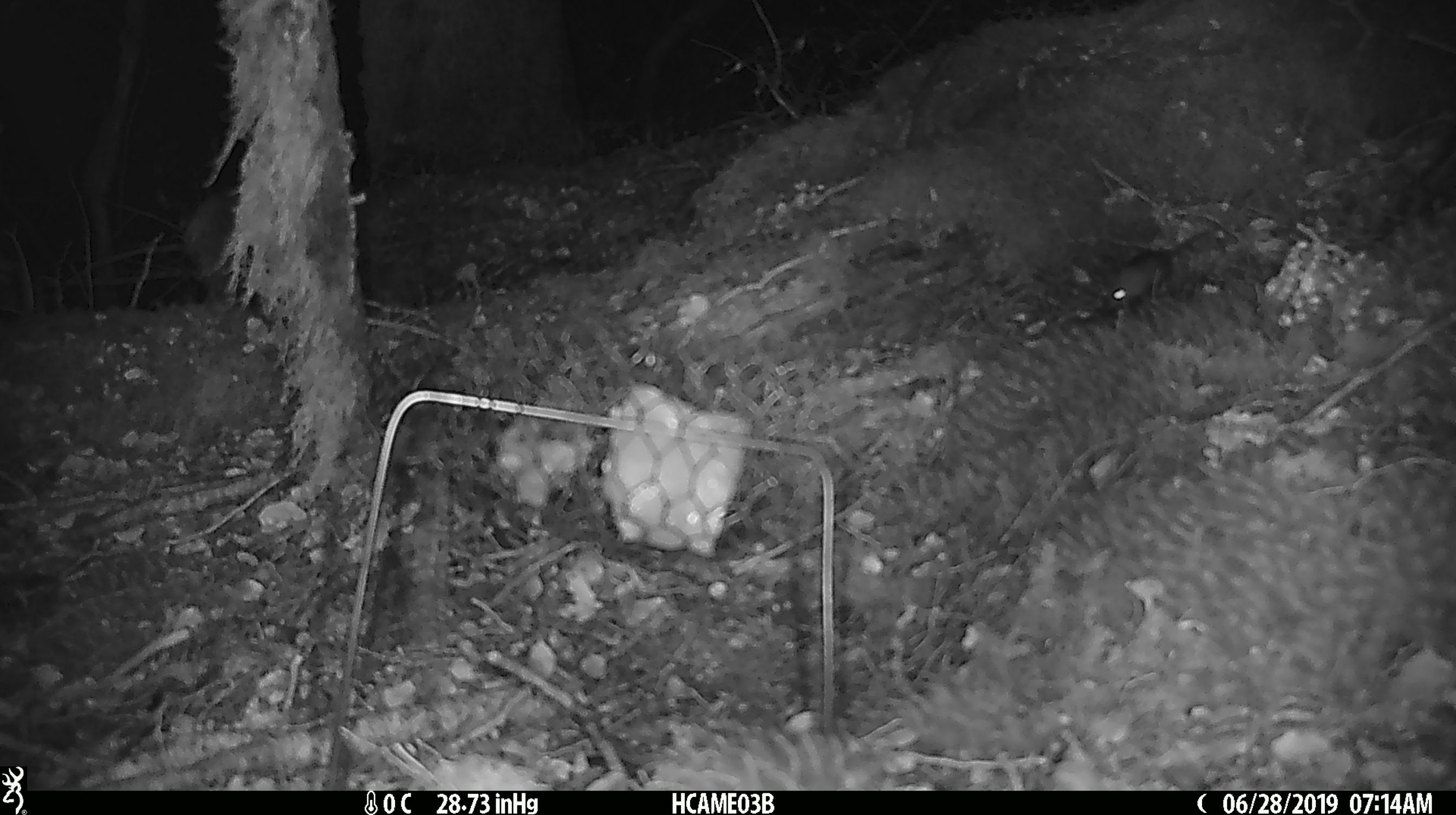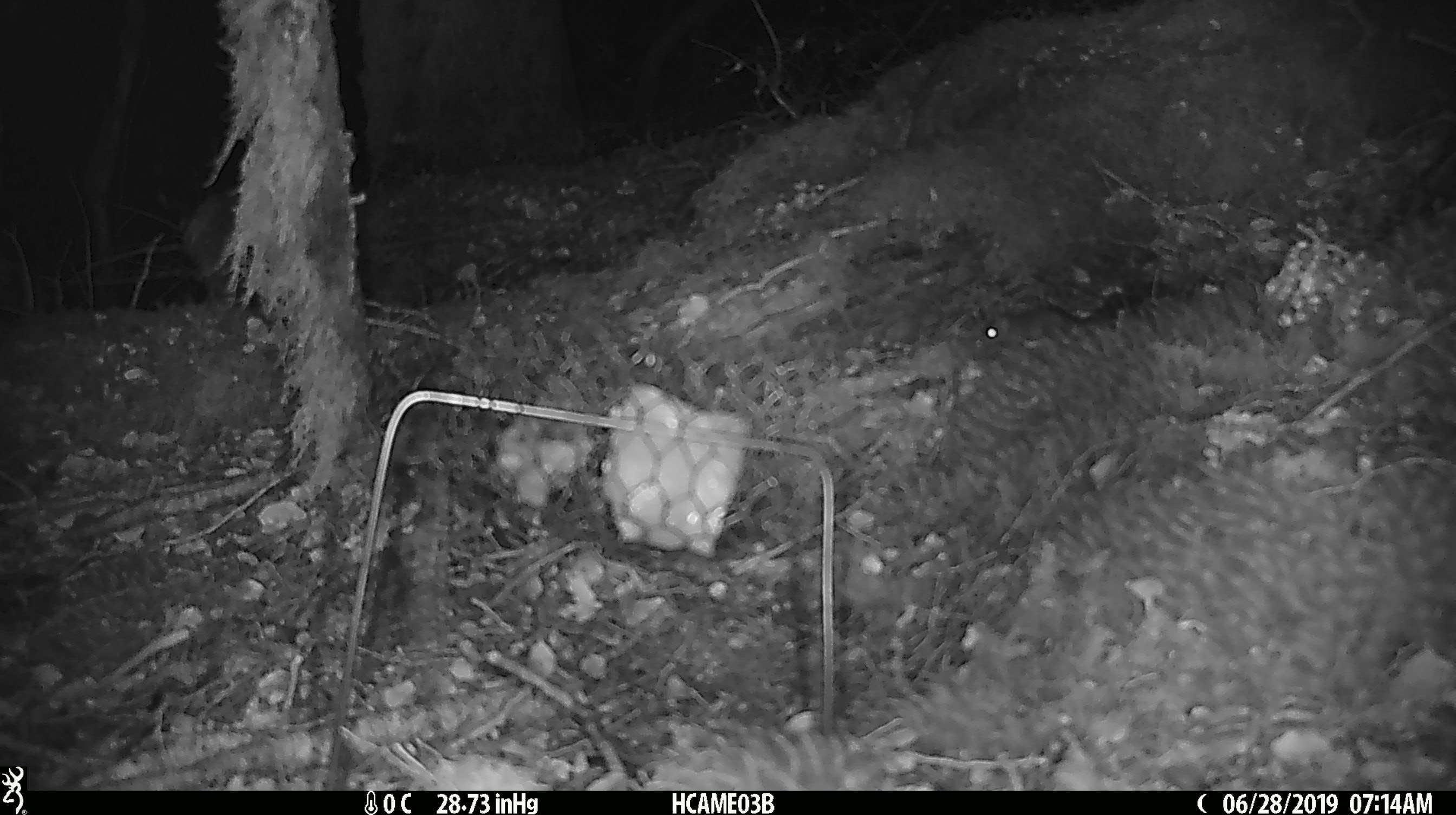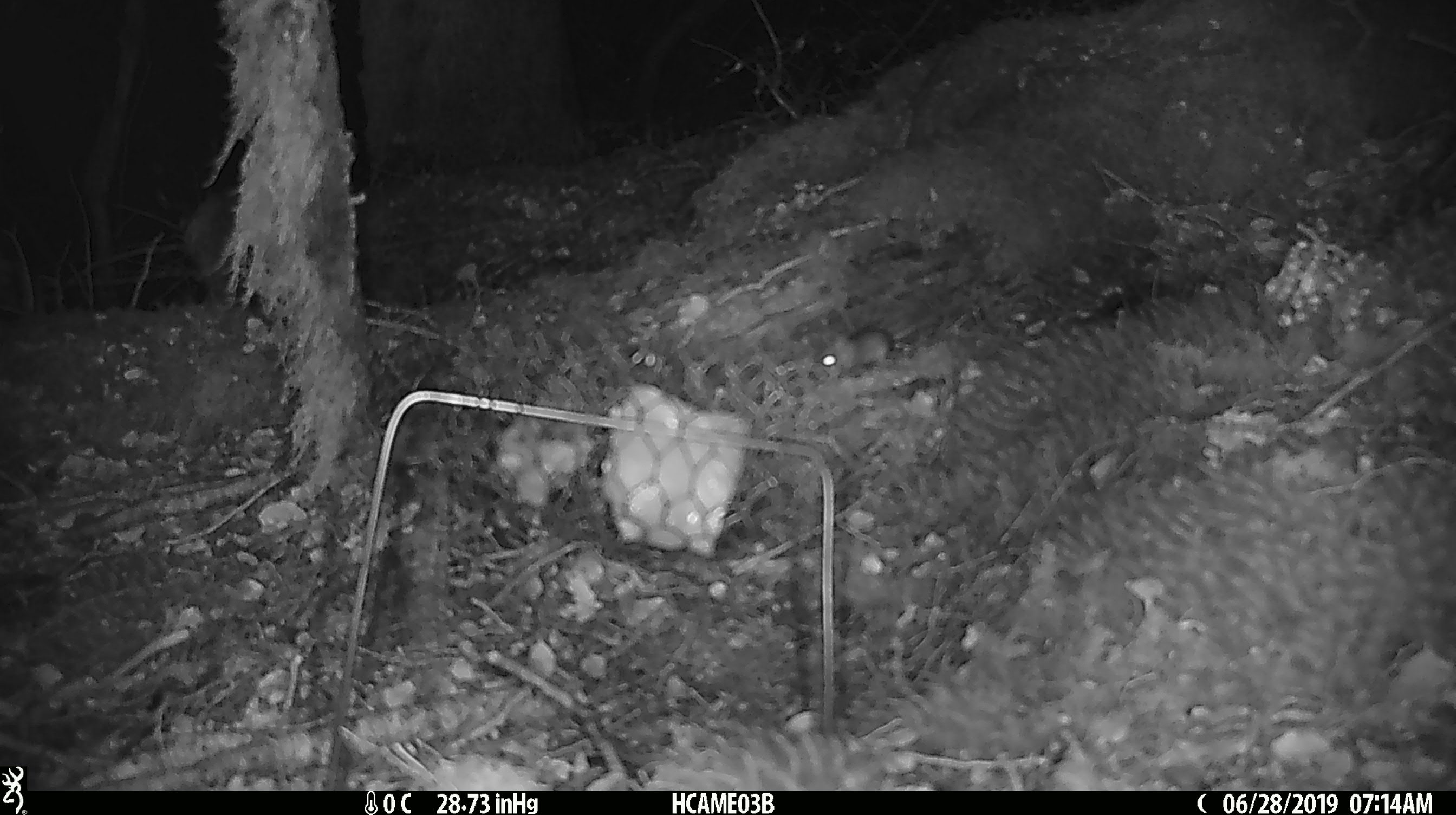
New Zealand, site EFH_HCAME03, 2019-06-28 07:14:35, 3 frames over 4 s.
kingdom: Animalia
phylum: Chordata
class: Mammalia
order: Rodentia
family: Muridae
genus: Mus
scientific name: Mus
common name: mouse